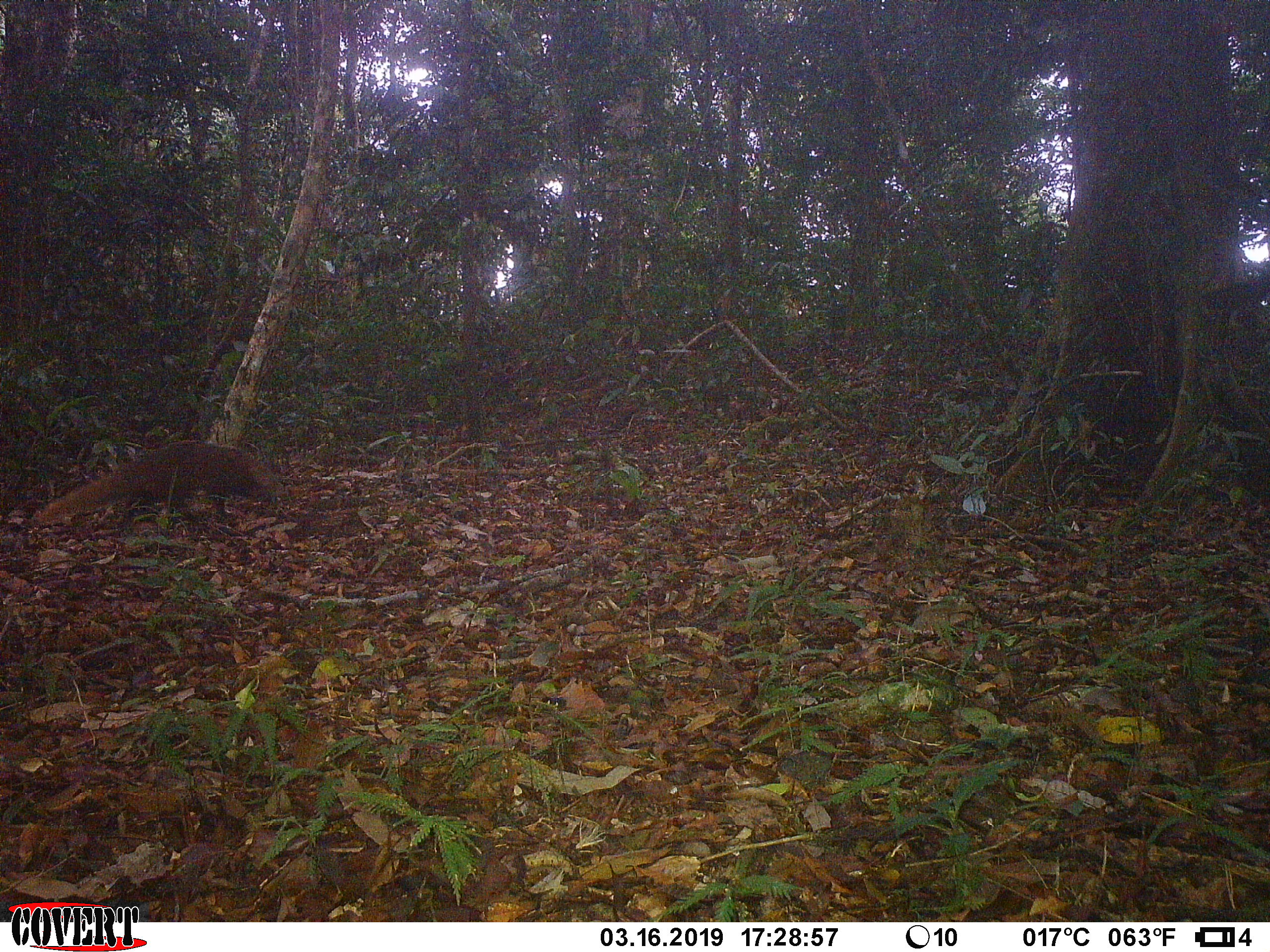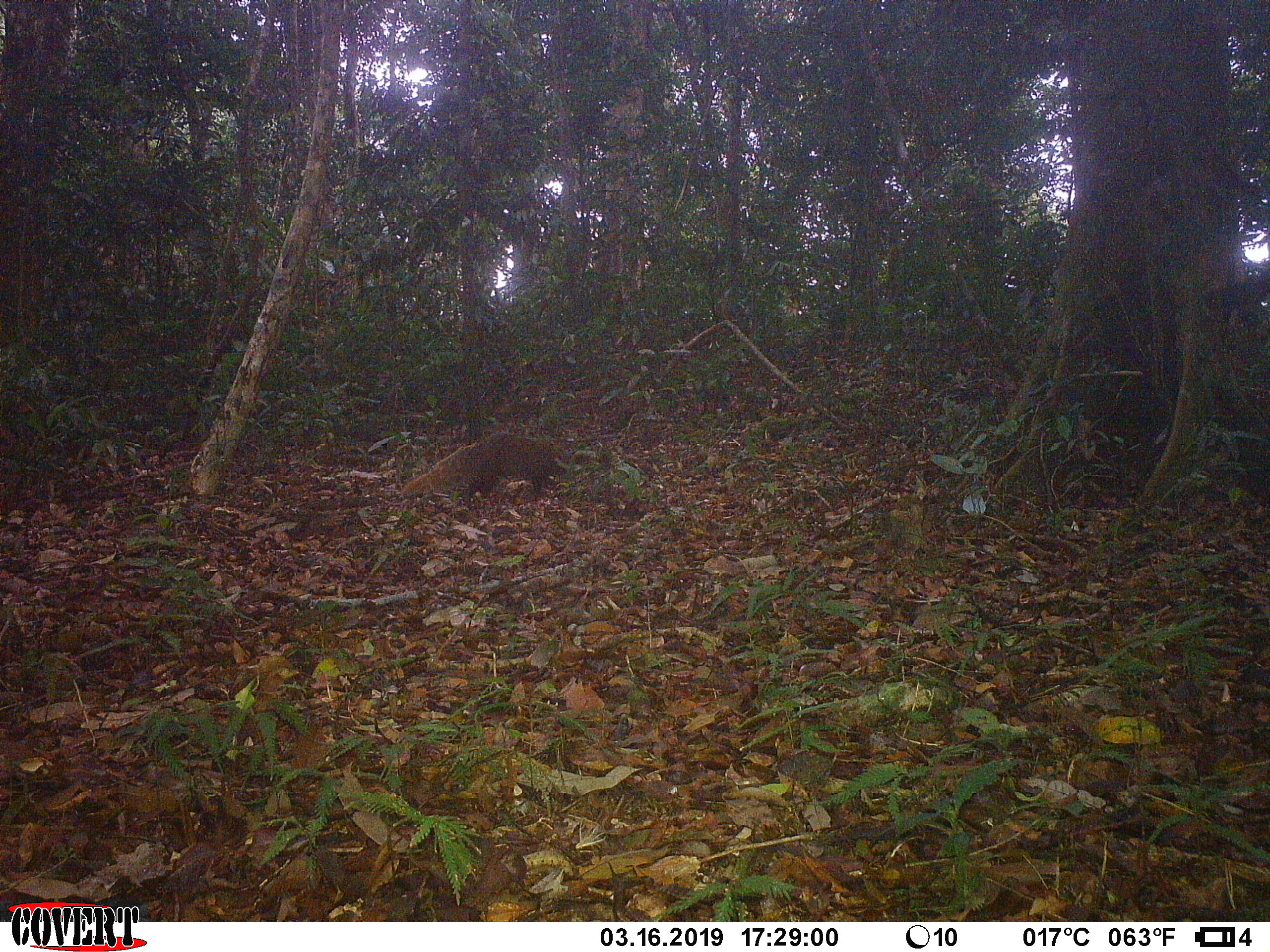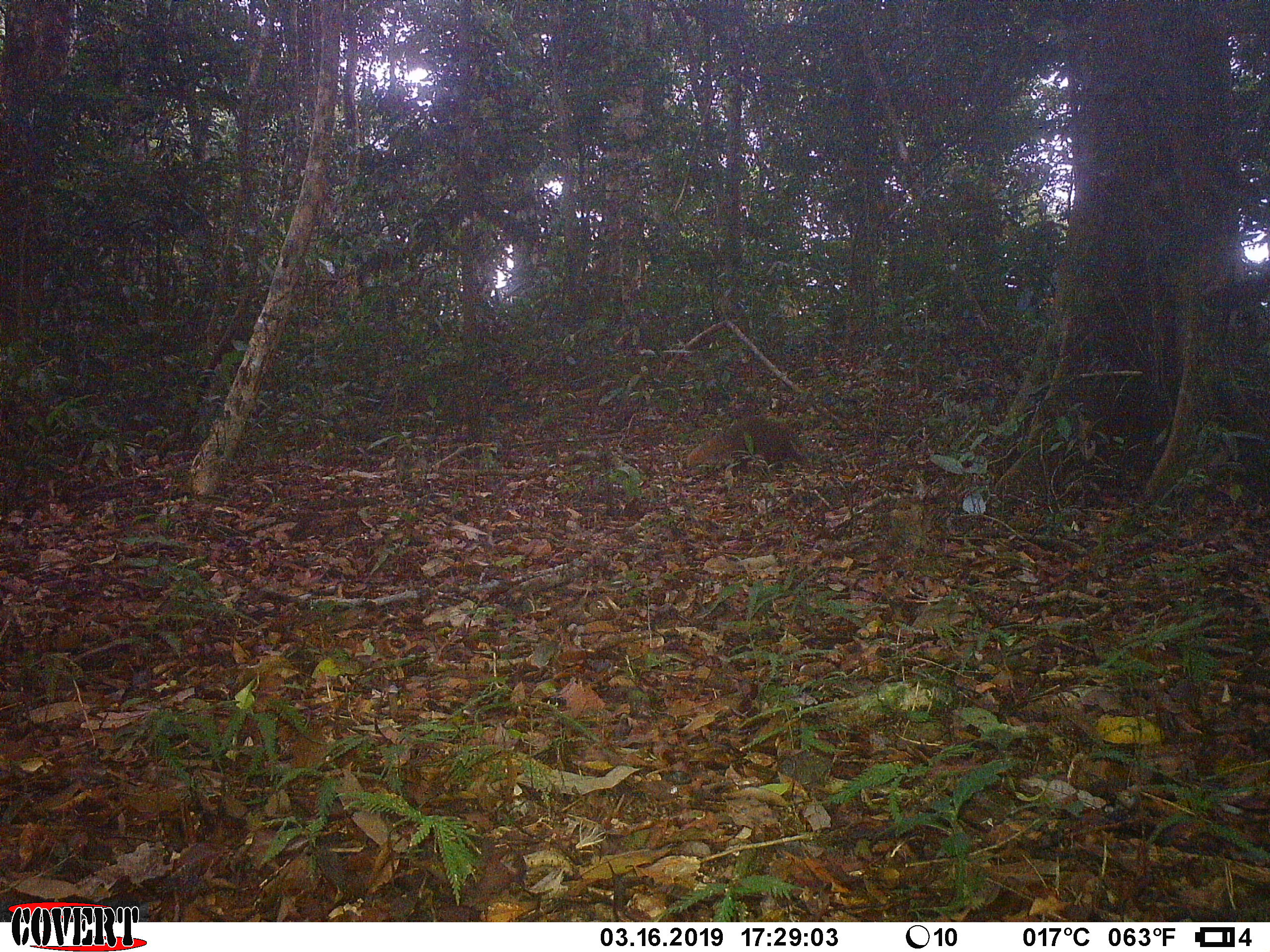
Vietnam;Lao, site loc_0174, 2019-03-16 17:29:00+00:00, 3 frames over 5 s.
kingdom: Animalia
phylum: Chordata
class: Mammalia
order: Carnivora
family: Herpestidae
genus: Urva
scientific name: Urva urva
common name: crab-eating mongoose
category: crab eating mongoose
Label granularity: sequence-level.